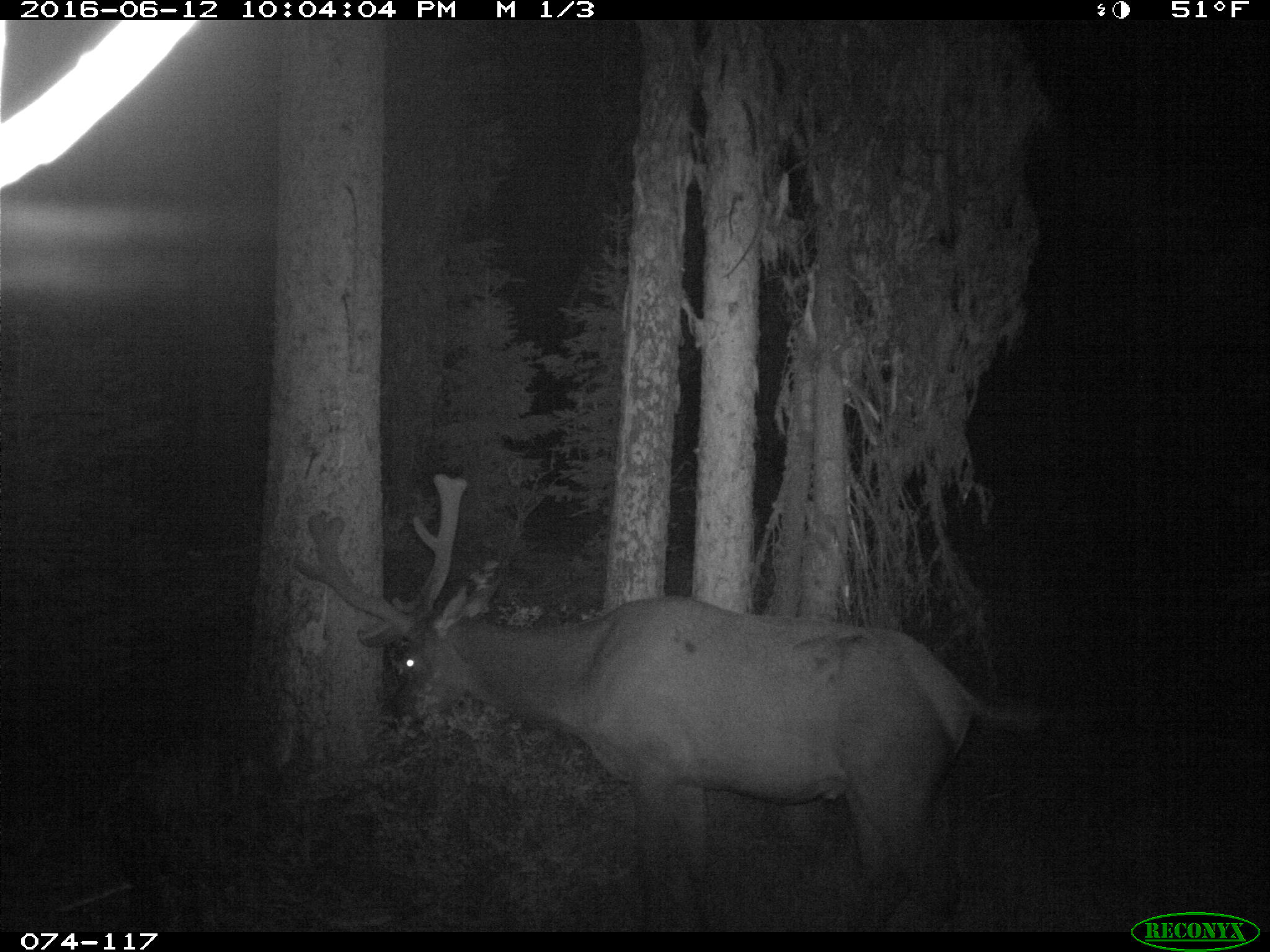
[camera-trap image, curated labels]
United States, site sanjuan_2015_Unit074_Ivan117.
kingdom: Animalia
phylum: Chordata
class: Mammalia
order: Artiodactyla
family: Cervidae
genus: Cervus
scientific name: Cervus elaphus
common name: red deer